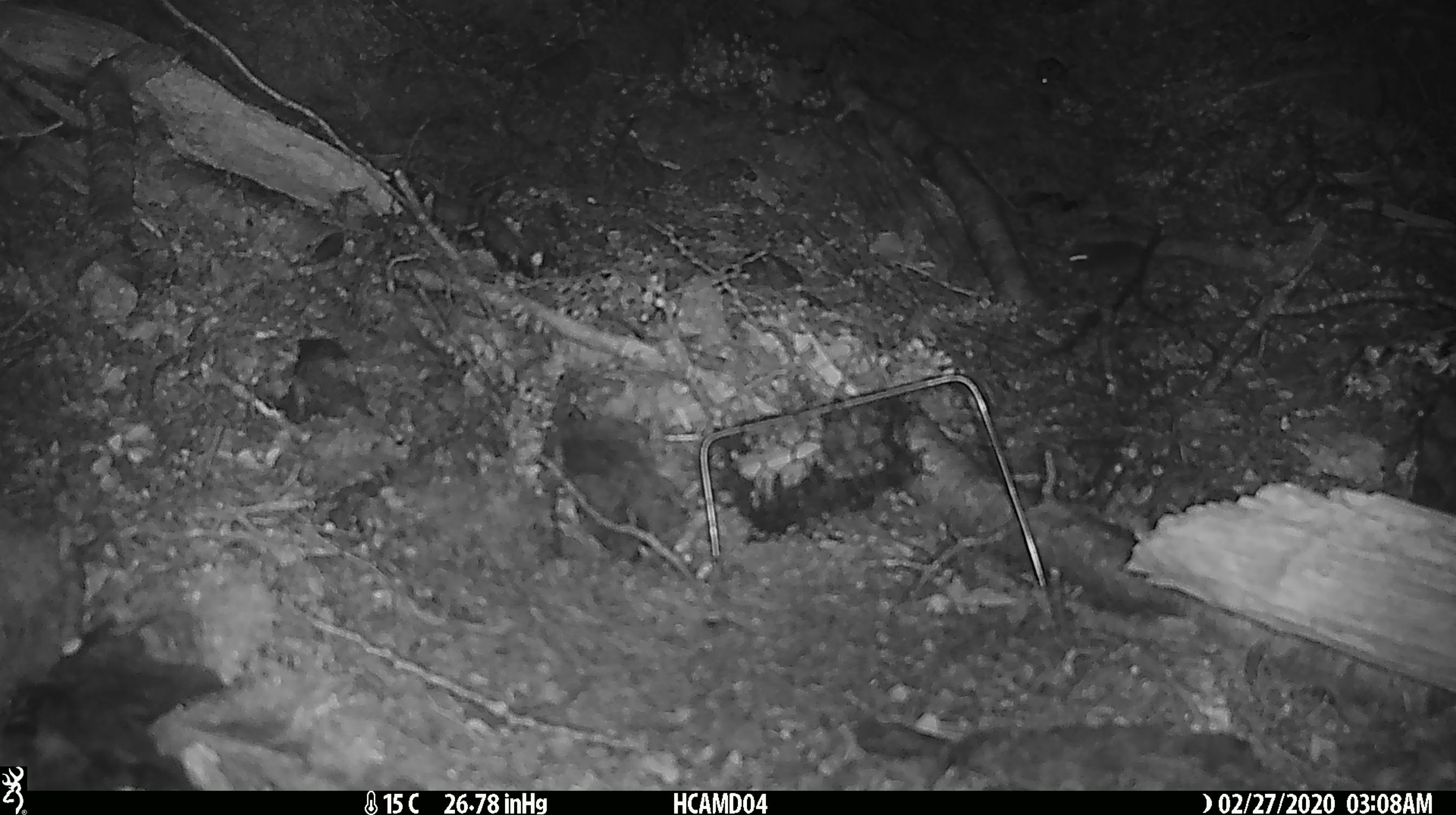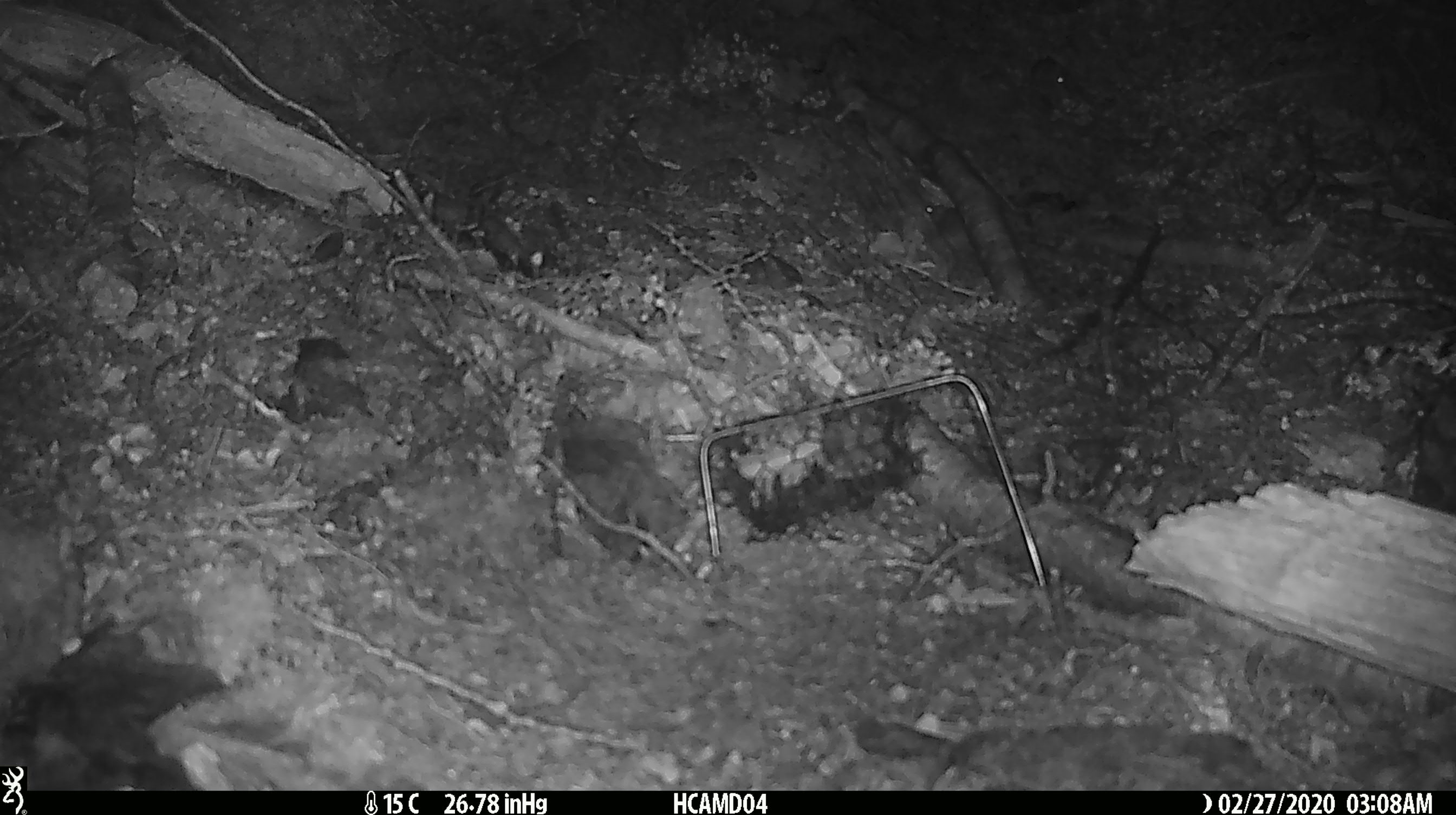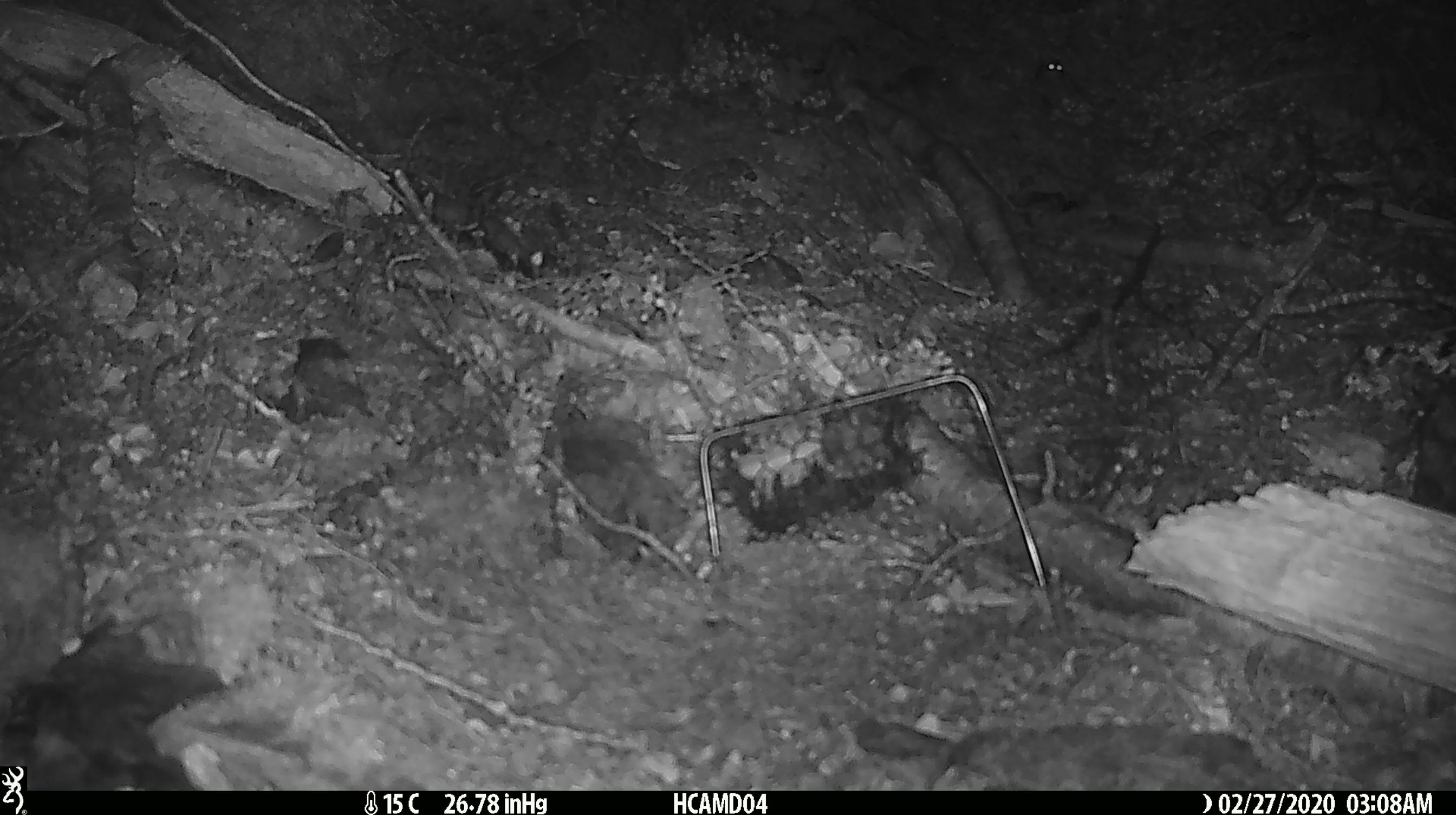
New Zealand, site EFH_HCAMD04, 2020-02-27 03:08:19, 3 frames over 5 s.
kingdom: Animalia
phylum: Chordata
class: Mammalia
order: Rodentia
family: Muridae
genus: Mus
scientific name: Mus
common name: mouse